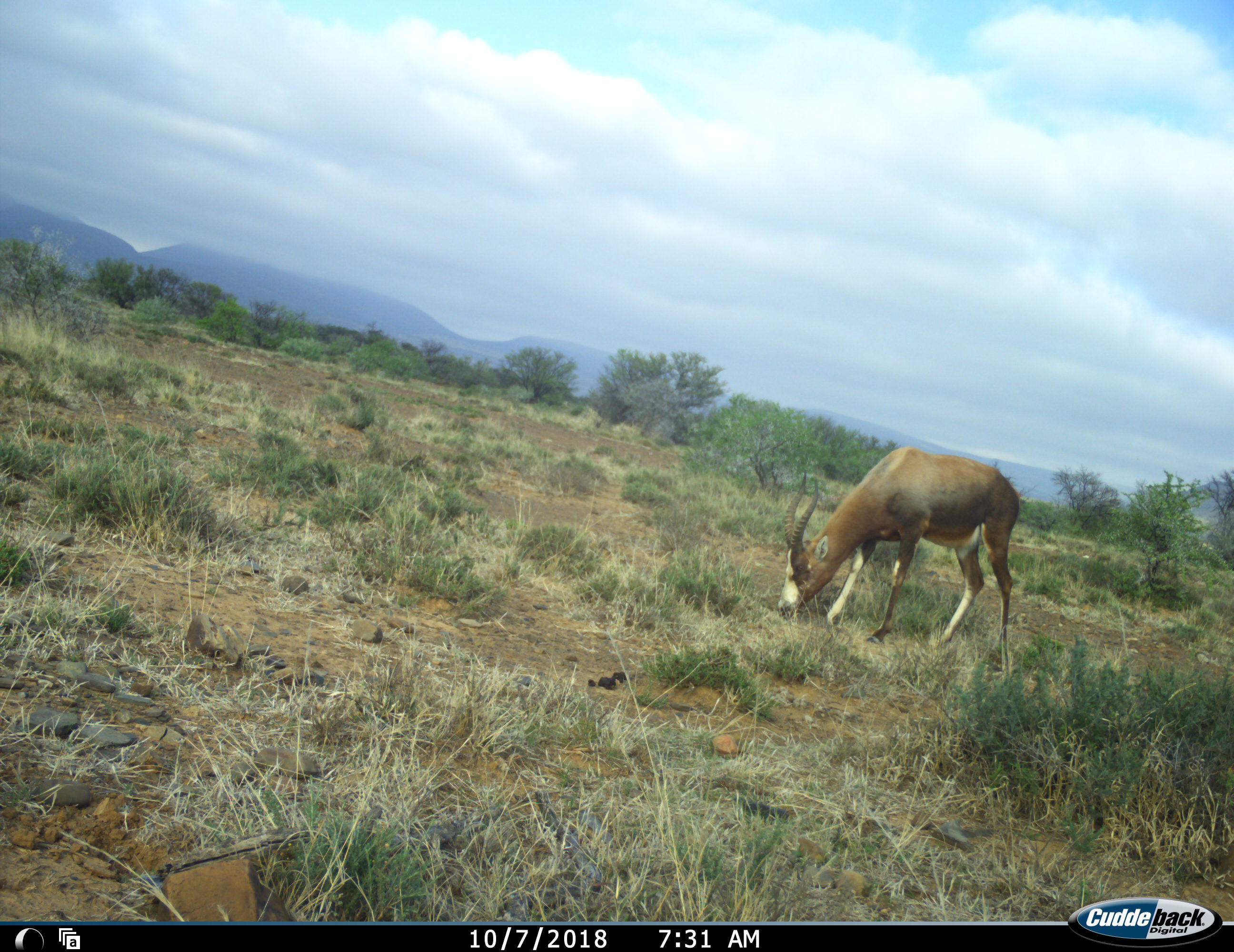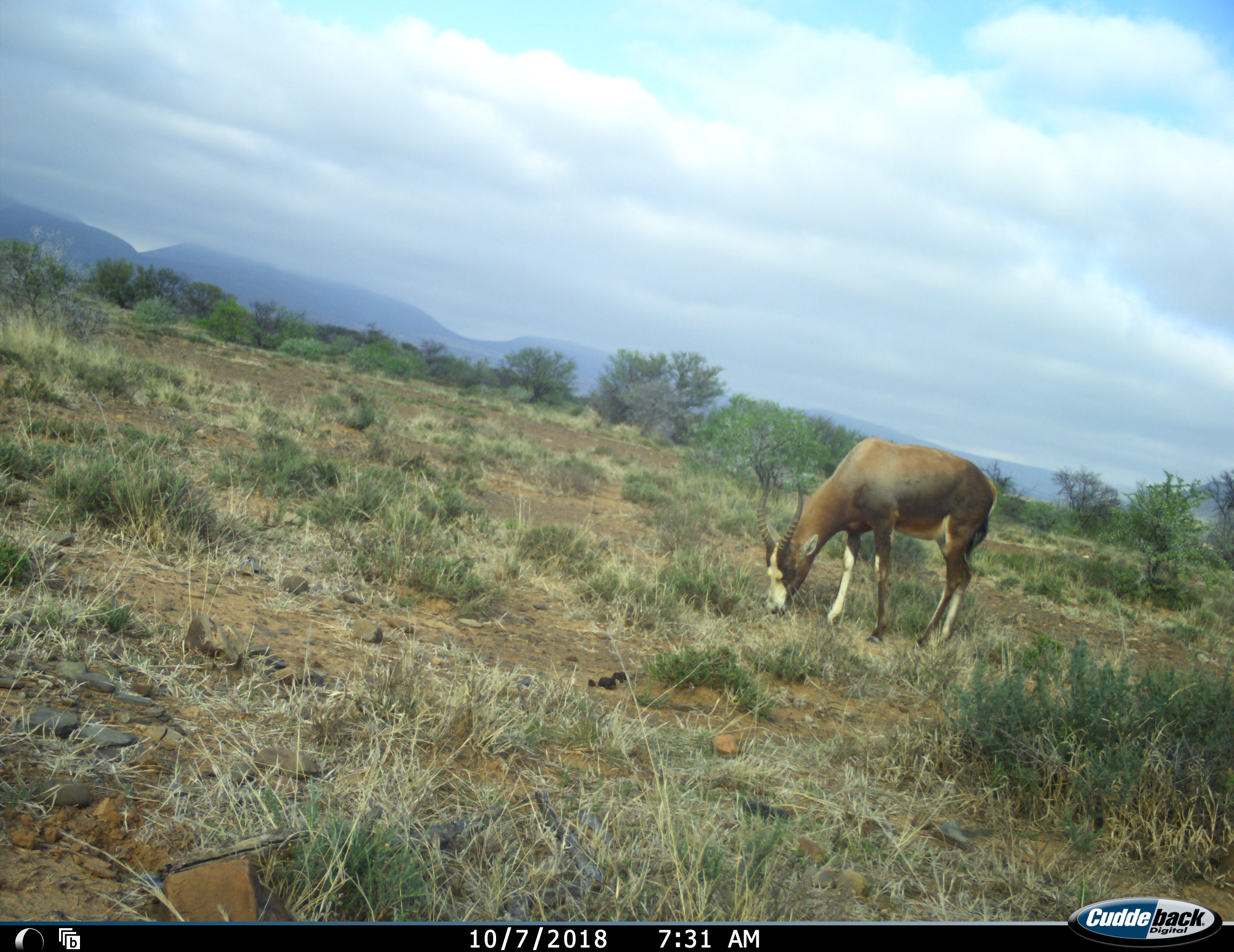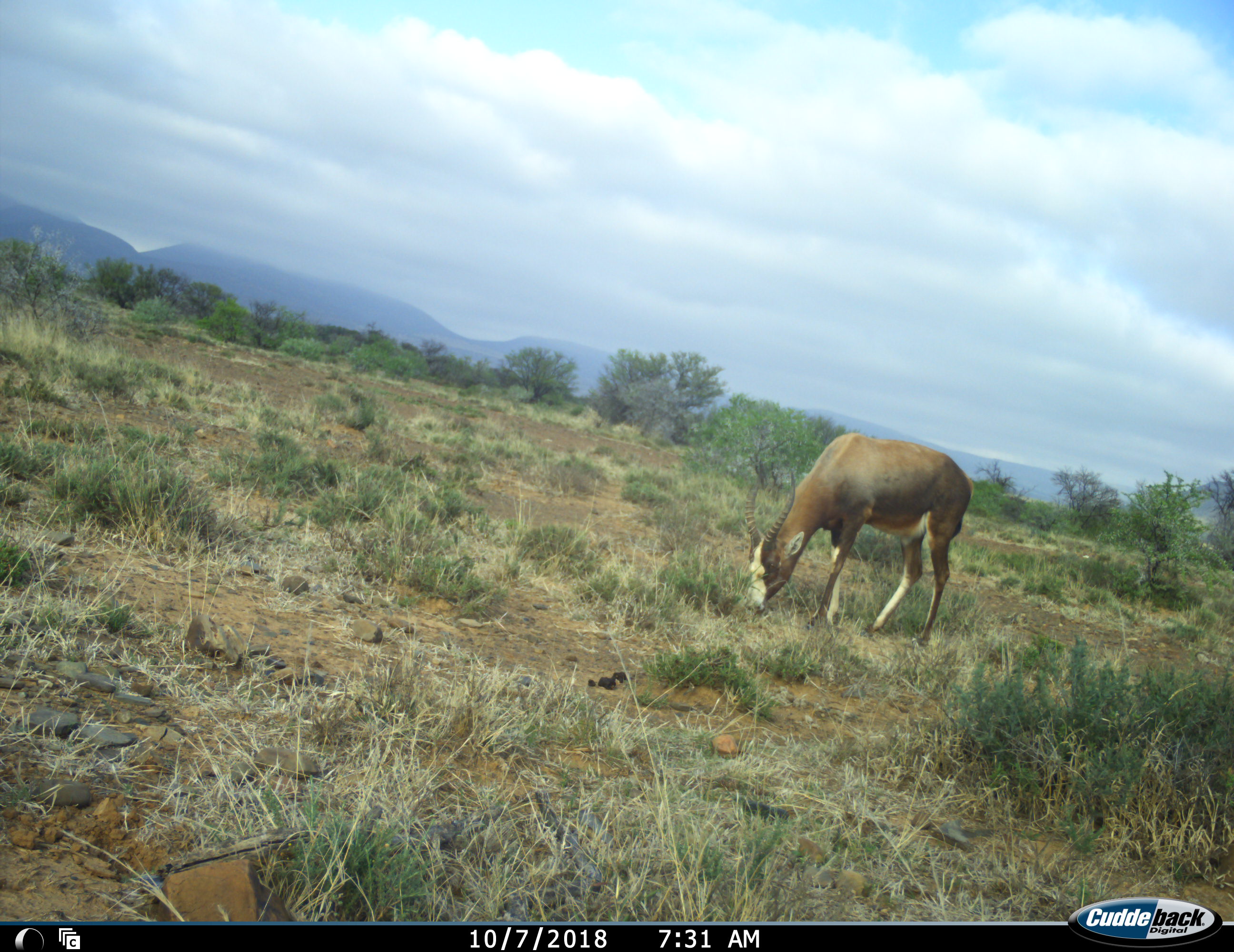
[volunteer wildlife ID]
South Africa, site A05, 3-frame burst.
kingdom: Animalia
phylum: Chordata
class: Mammalia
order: Artiodactyla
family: Bovidae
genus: Damaliscus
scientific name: Damaliscus pygargus phillipsi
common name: blesbok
Blesbok (Damaliscus pygargus phillipsi), count 1. Behavior (volunteer vote fractions): standing 0%, resting 0%, moving 22%, interacting 0%. Young present (vote fraction): 0%. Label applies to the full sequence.